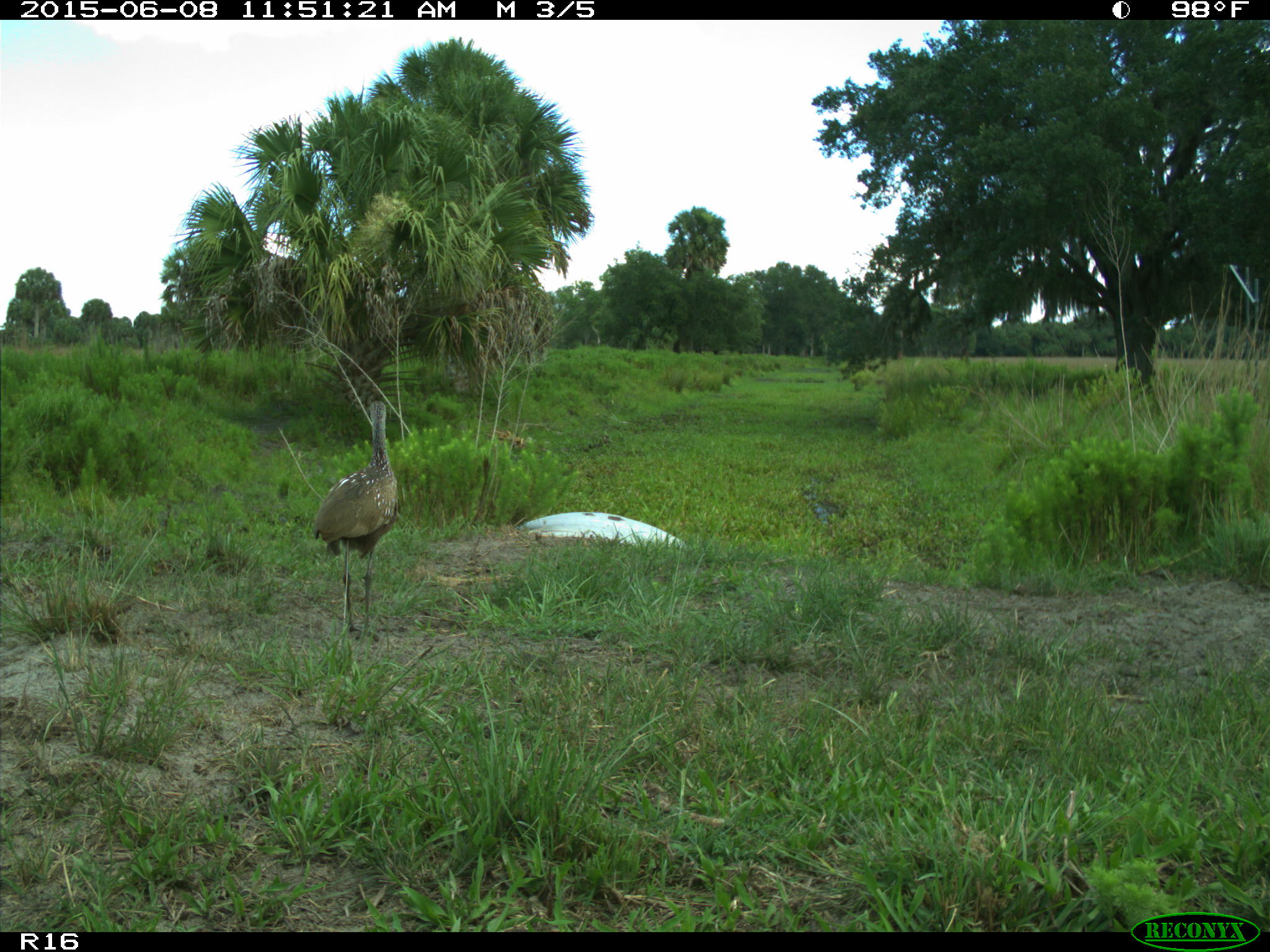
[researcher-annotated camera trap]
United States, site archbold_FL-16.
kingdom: Animalia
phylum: Chordata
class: Aves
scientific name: Aves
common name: birds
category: unidentified bird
Unidentified bird (birds) (Aves).